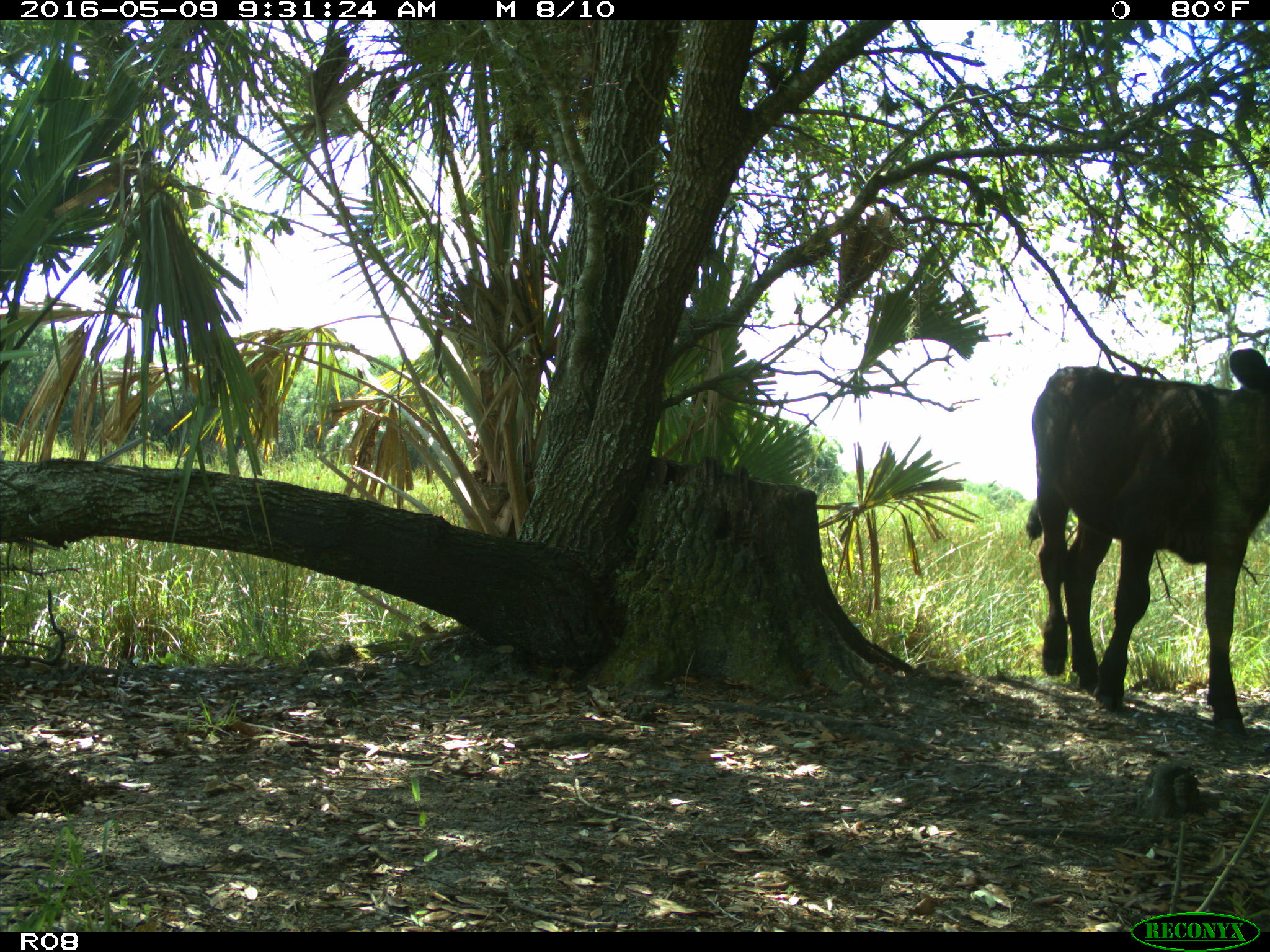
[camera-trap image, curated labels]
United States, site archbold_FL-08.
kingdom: Animalia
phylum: Chordata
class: Mammalia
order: Artiodactyla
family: Bovidae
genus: Bos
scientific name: Bos taurus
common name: domestic cow